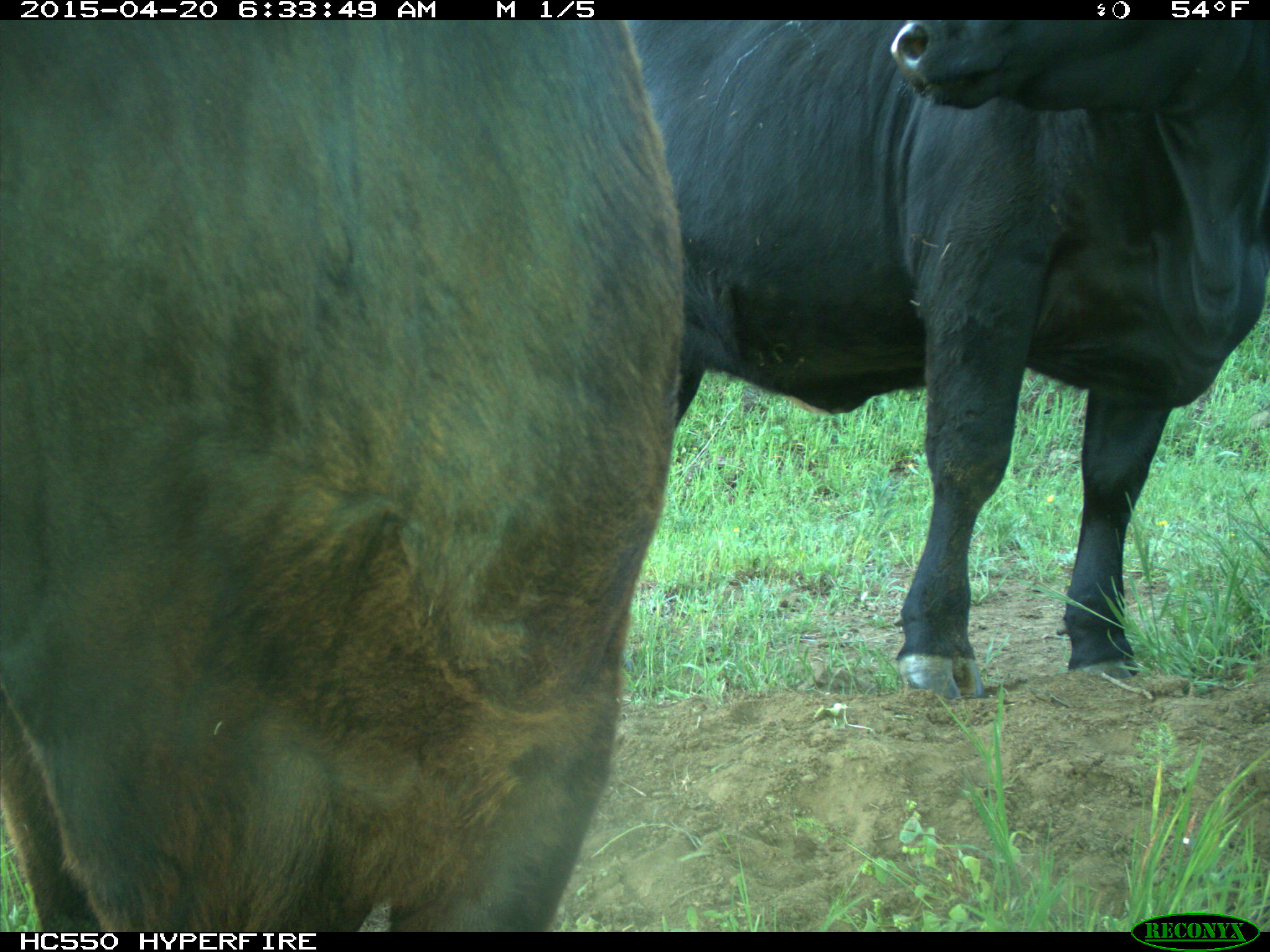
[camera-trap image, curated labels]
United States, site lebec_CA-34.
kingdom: Animalia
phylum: Chordata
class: Mammalia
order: Artiodactyla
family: Bovidae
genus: Bos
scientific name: Bos taurus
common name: domestic cow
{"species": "Bos taurus (domestic cow)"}